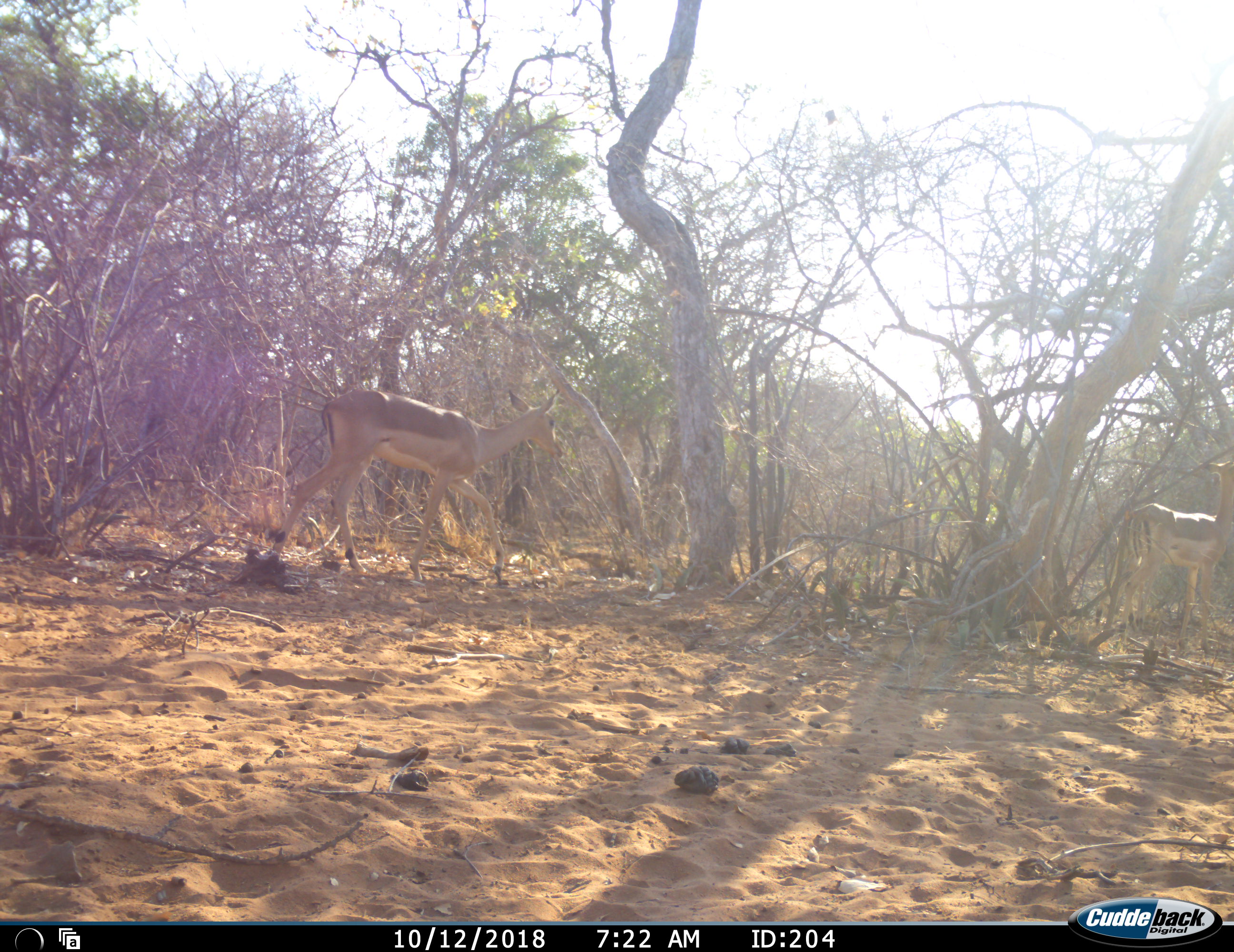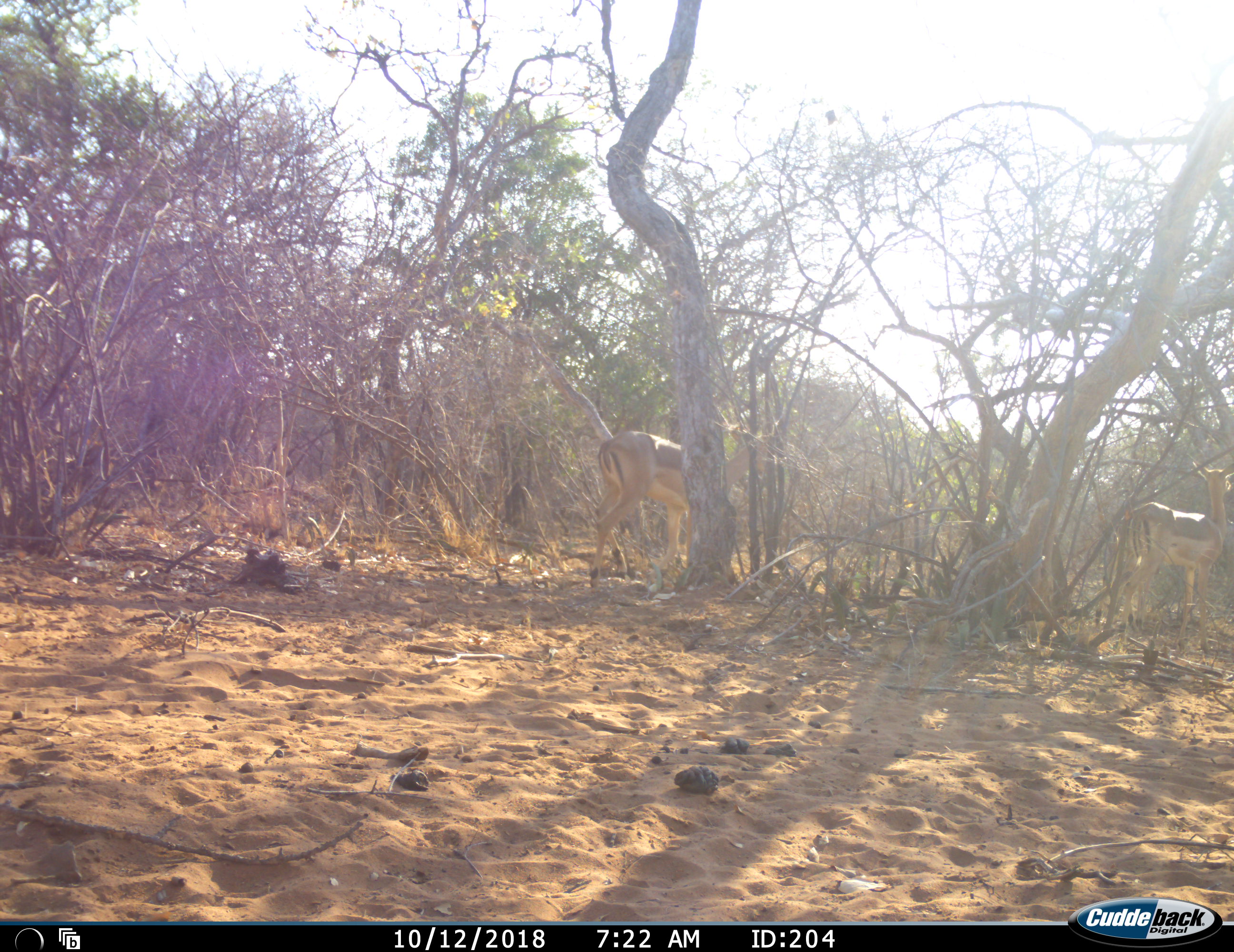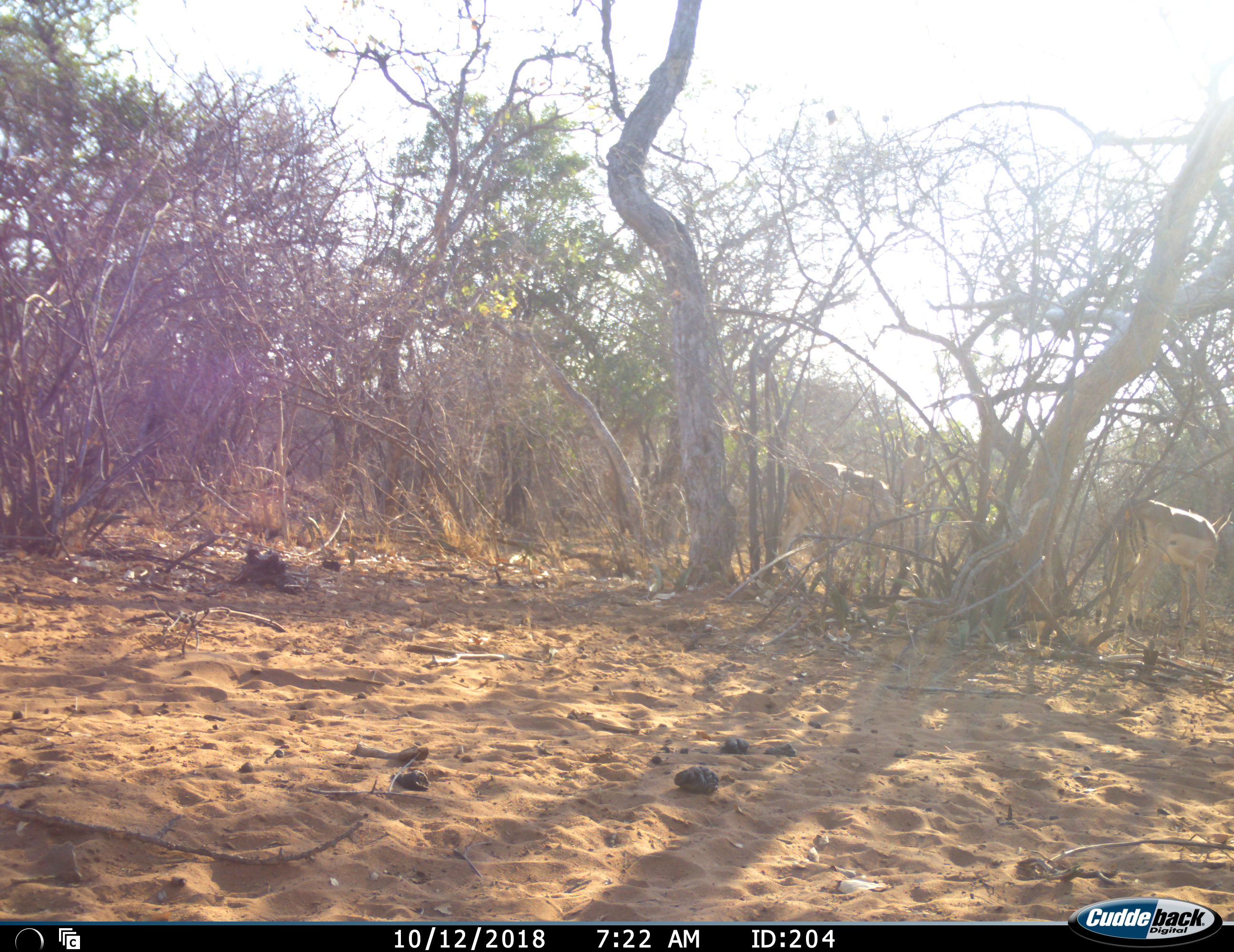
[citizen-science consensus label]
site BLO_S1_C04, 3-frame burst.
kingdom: Animalia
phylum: Chordata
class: Mammalia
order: Artiodactyla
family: Bovidae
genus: Aepyceros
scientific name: Aepyceros melampus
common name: impala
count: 2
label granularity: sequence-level